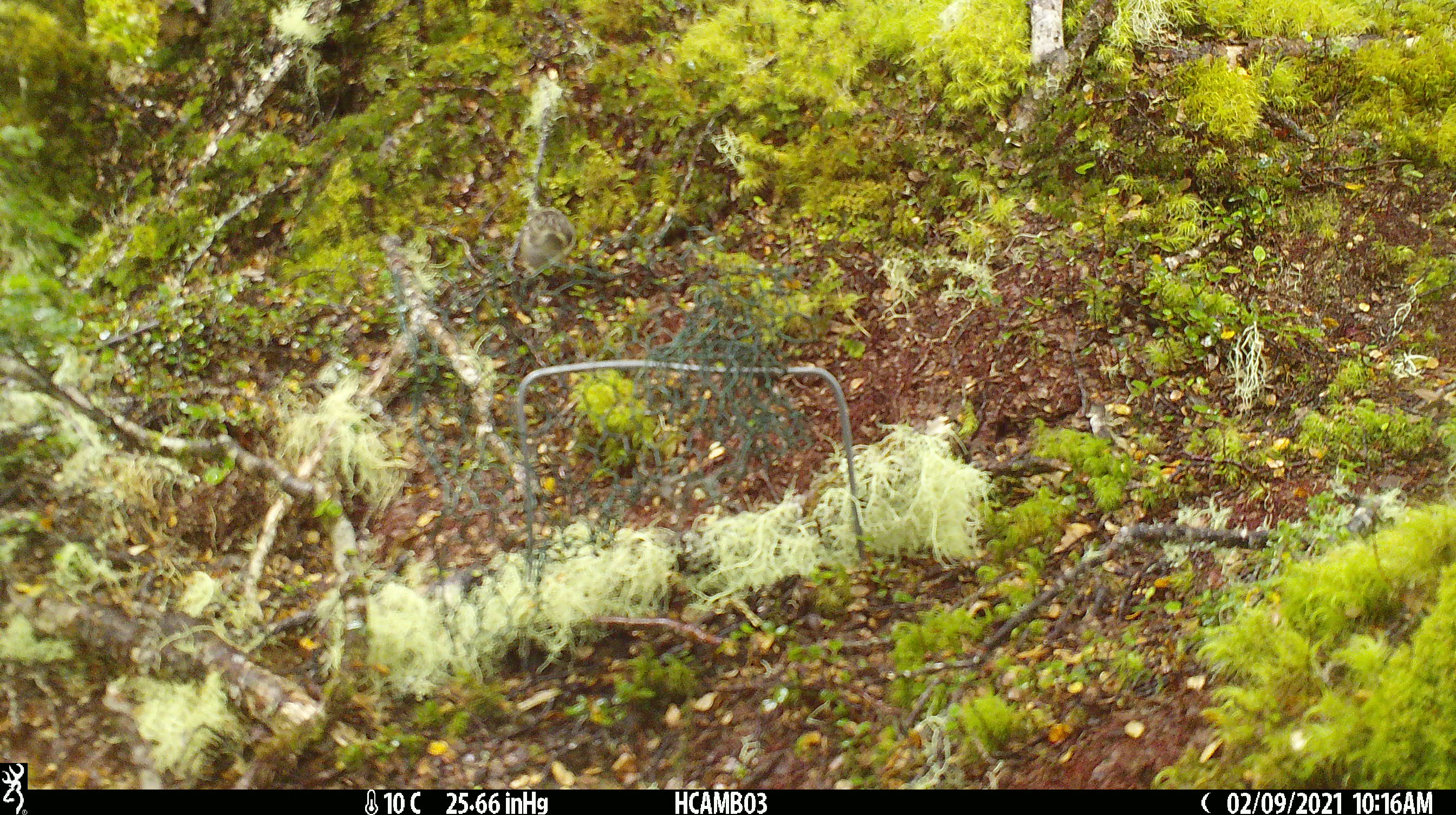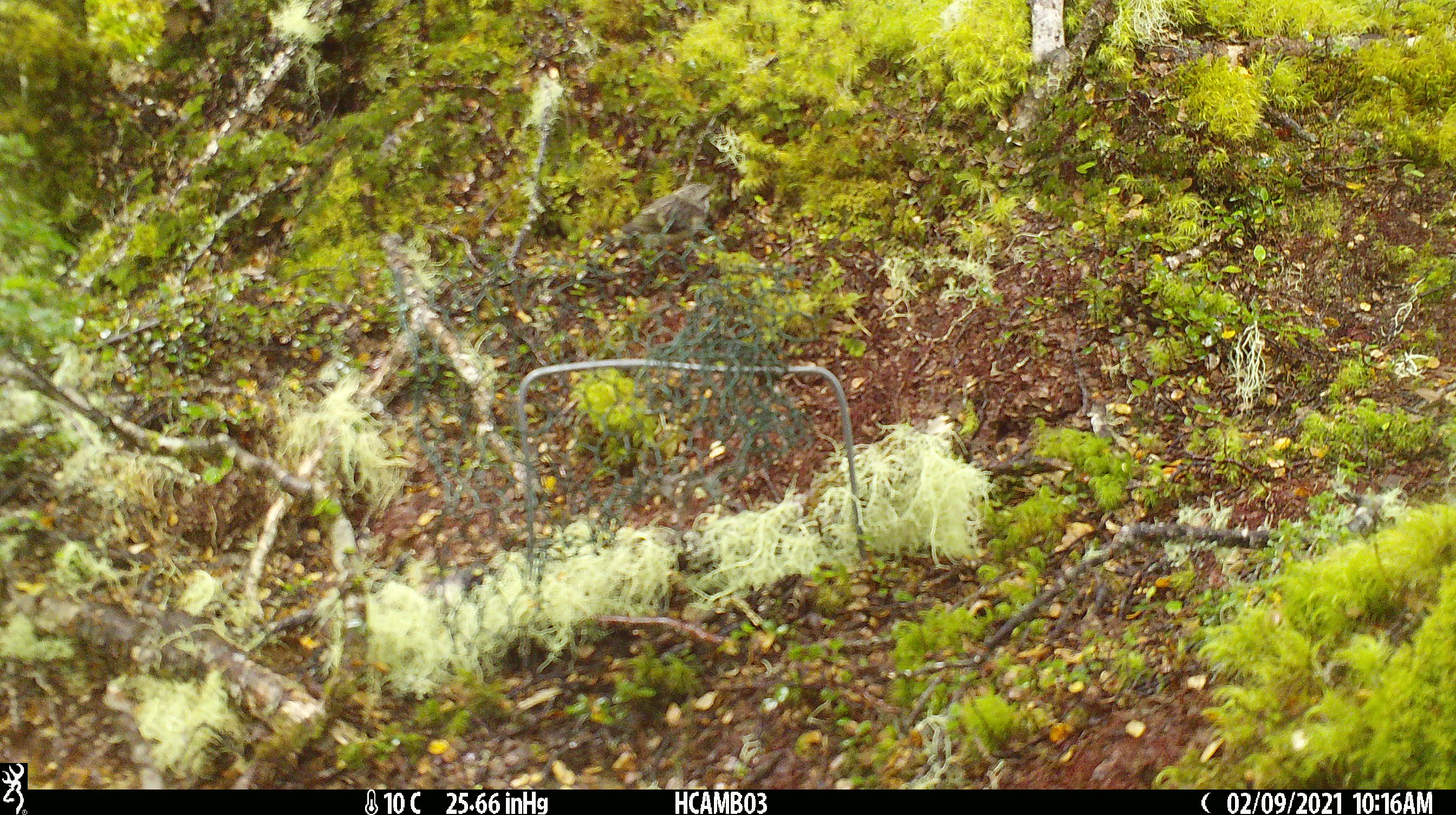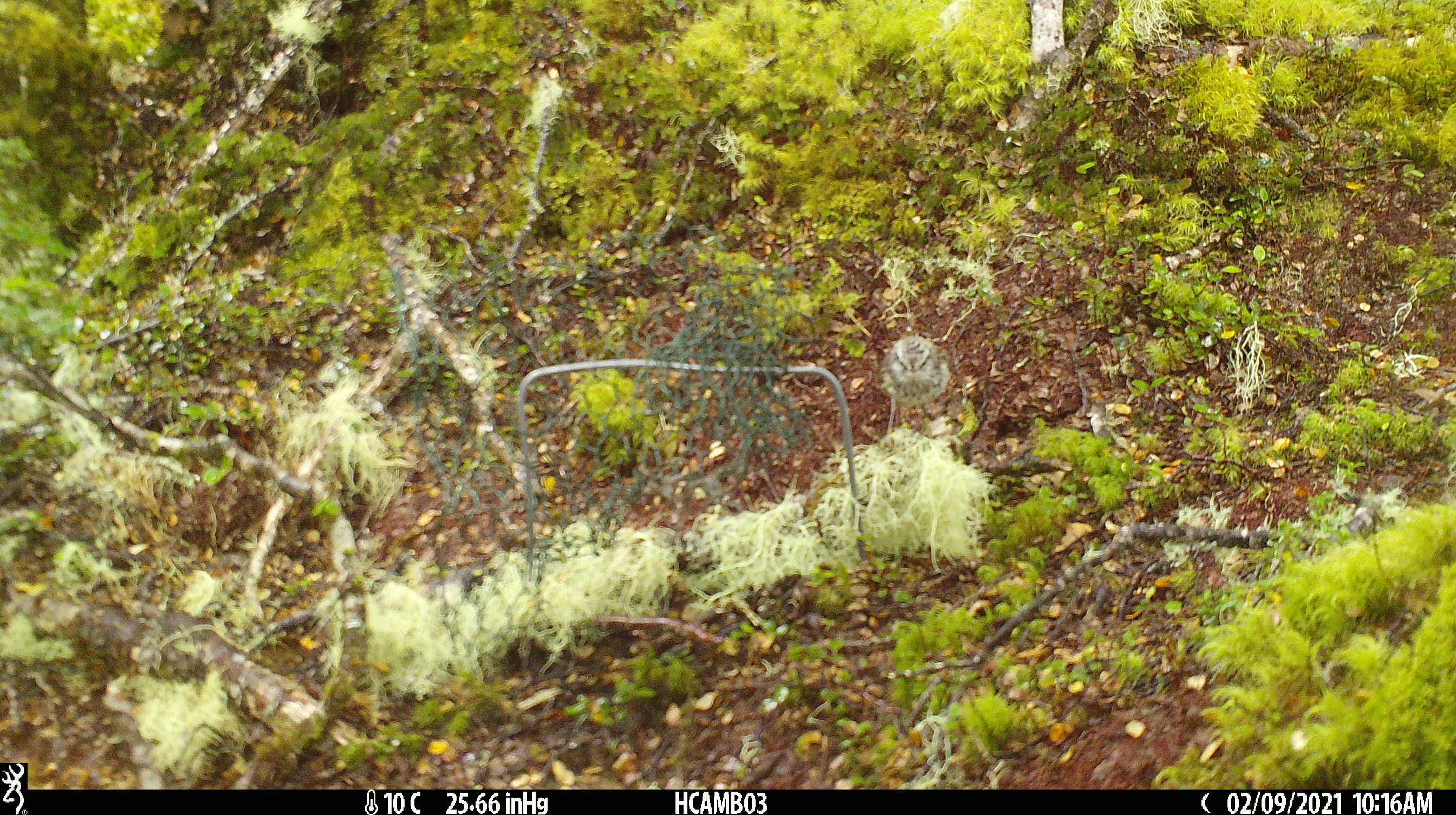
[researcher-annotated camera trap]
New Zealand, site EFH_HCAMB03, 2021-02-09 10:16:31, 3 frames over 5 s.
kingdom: Animalia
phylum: Chordata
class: Aves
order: Passeriformes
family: Acanthisittidae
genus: Acanthisitta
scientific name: Acanthisitta chloris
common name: rifleman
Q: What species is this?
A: Rifleman (Acanthisitta chloris).